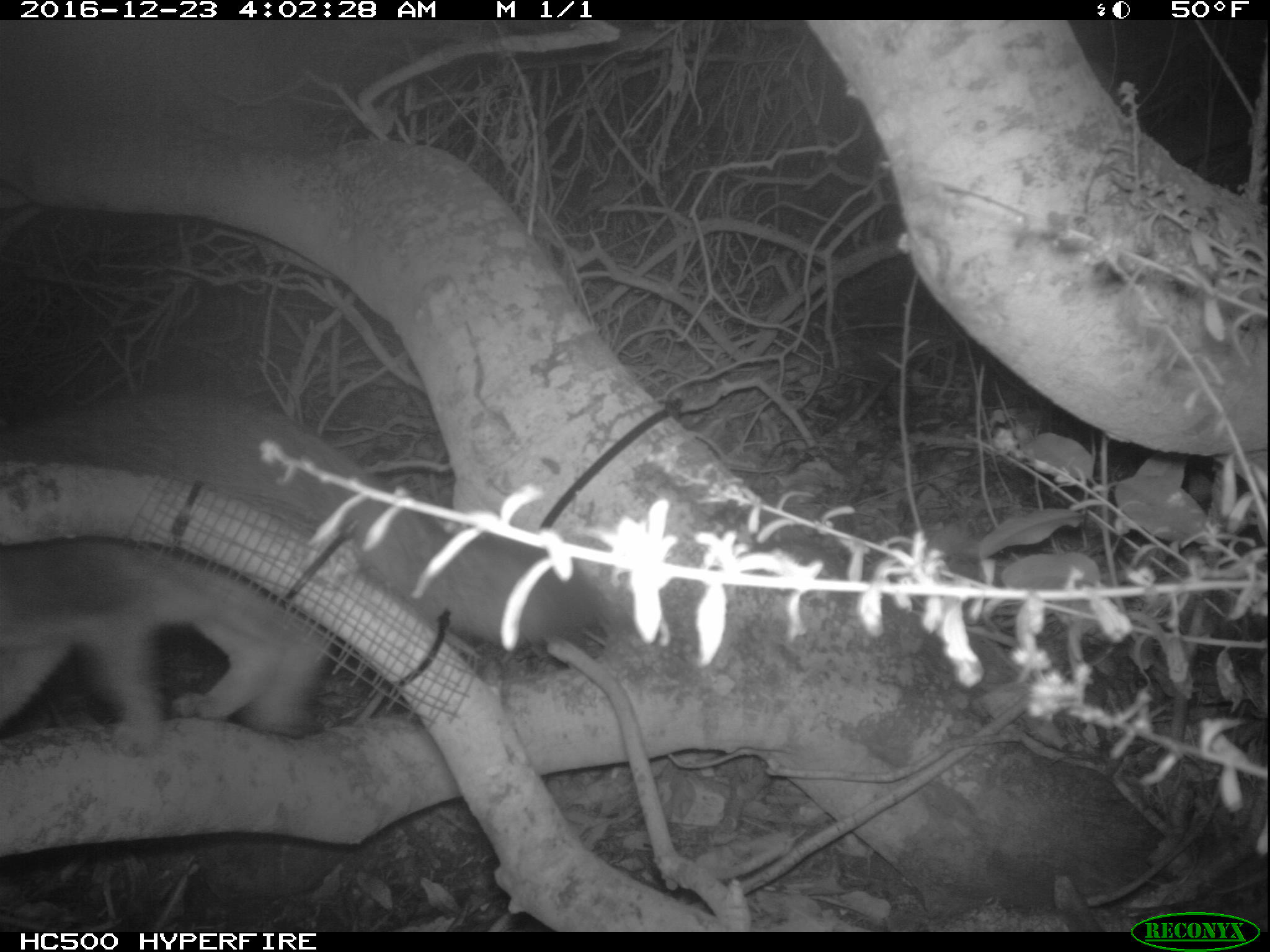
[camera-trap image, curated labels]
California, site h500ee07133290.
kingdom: Animalia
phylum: Chordata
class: Mammalia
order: Carnivora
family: Canidae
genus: Urocyon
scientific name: Urocyon littoralis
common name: island fox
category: fox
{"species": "fox (island fox) (Urocyon littoralis)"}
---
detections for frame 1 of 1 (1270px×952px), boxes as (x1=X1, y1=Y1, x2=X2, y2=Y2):
fox: (x1=0, y1=395, x2=602, y2=755)